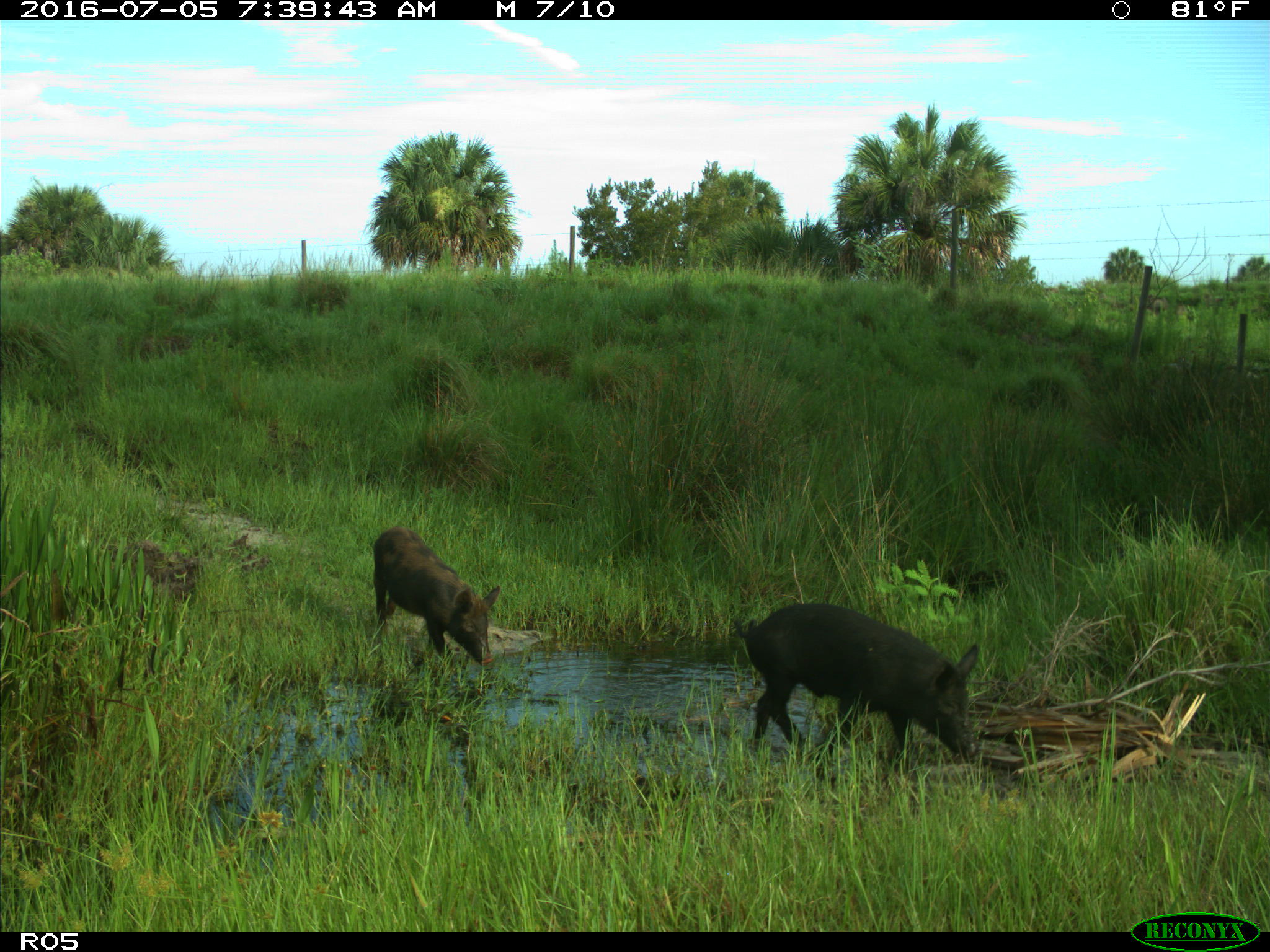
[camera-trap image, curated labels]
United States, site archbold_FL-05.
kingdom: Animalia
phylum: Chordata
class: Mammalia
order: Artiodactyla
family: Suidae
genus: Sus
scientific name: Sus scrofa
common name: wild boar